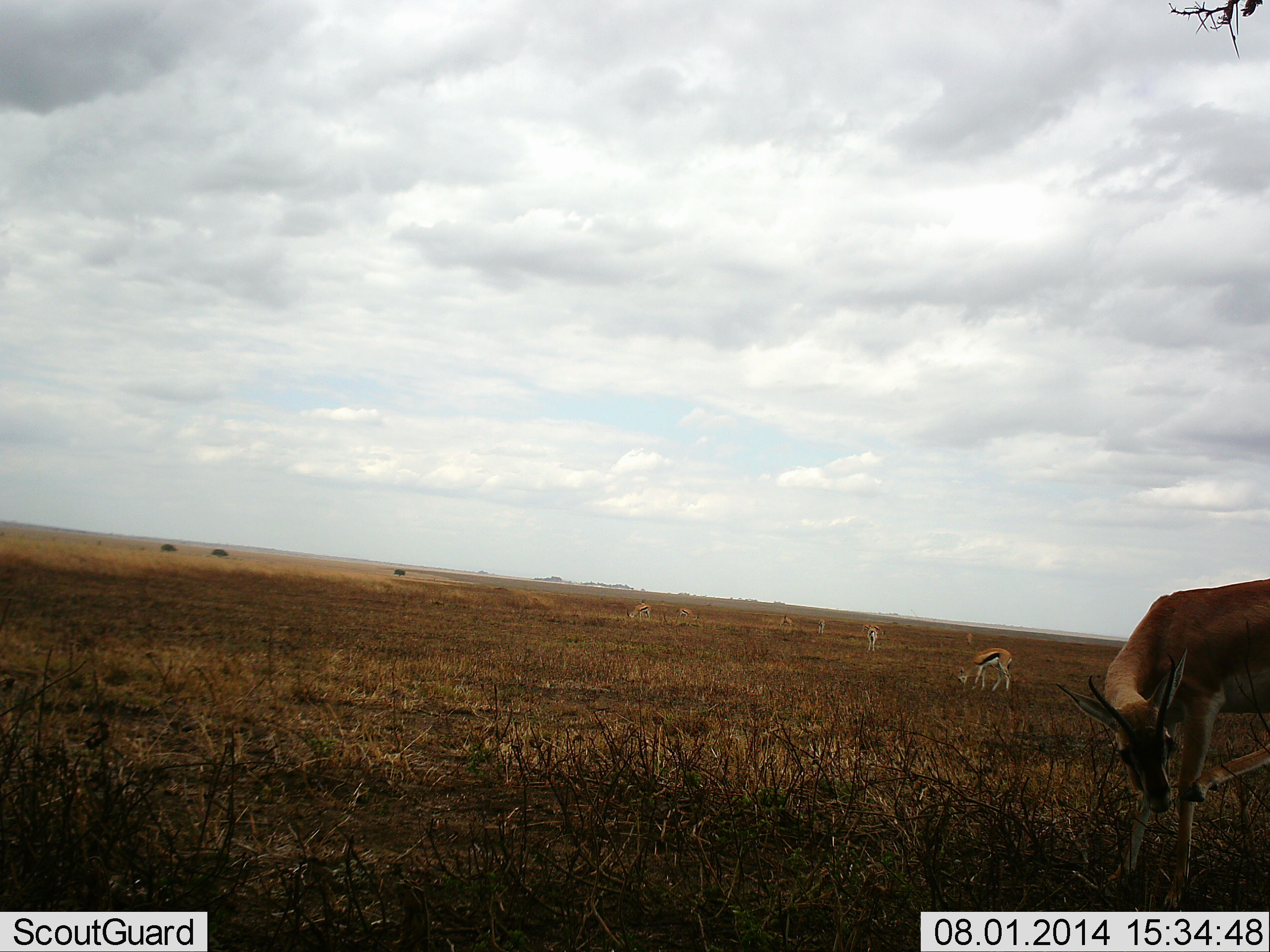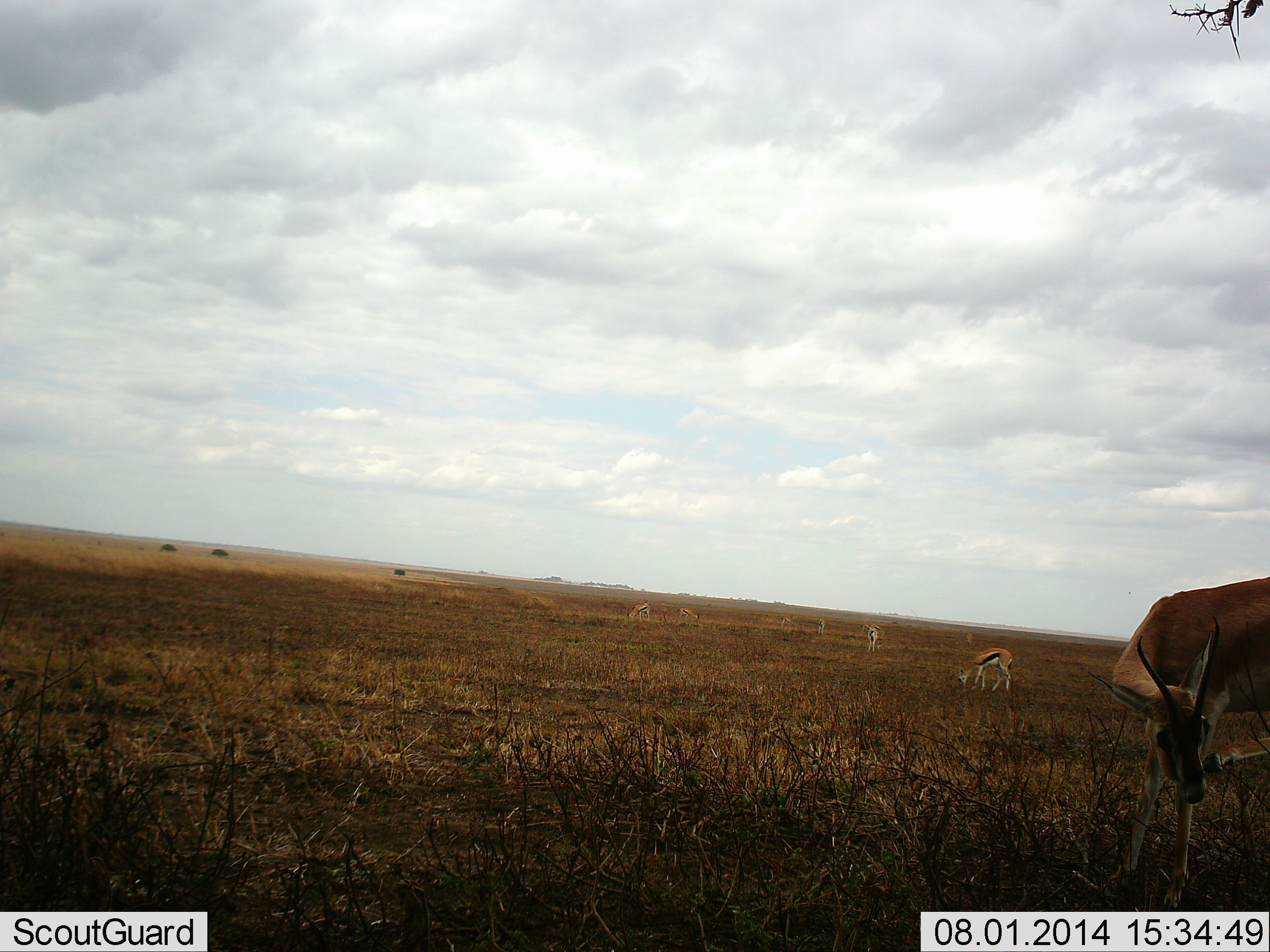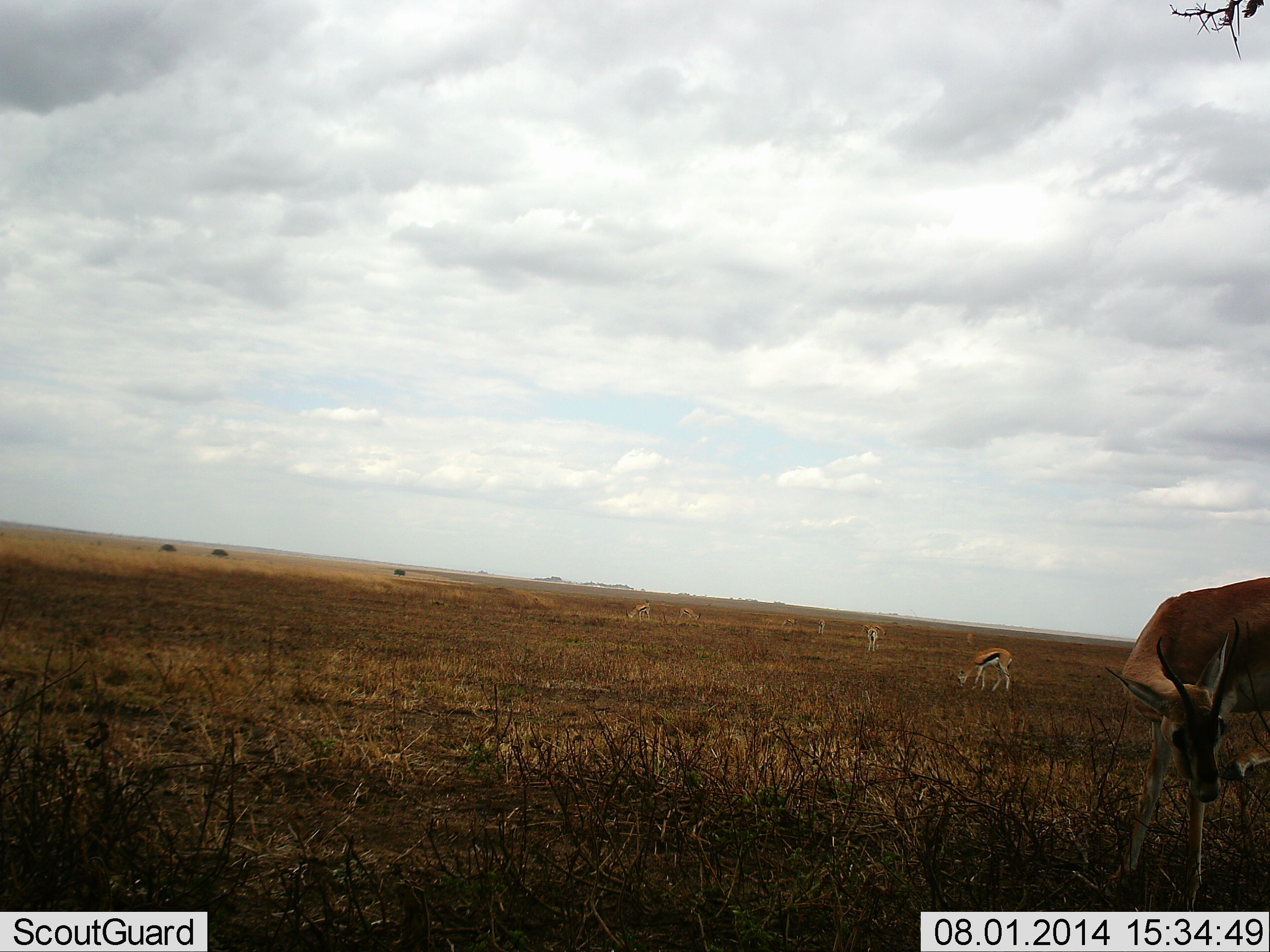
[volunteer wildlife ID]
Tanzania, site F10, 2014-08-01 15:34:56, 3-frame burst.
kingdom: Animalia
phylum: Chordata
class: Mammalia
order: Artiodactyla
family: Bovidae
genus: Eudorcas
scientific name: Eudorcas thomsonii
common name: thomson's gazelle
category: gazellethomsons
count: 7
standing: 73%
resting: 9%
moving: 9%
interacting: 0%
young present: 0%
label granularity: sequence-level